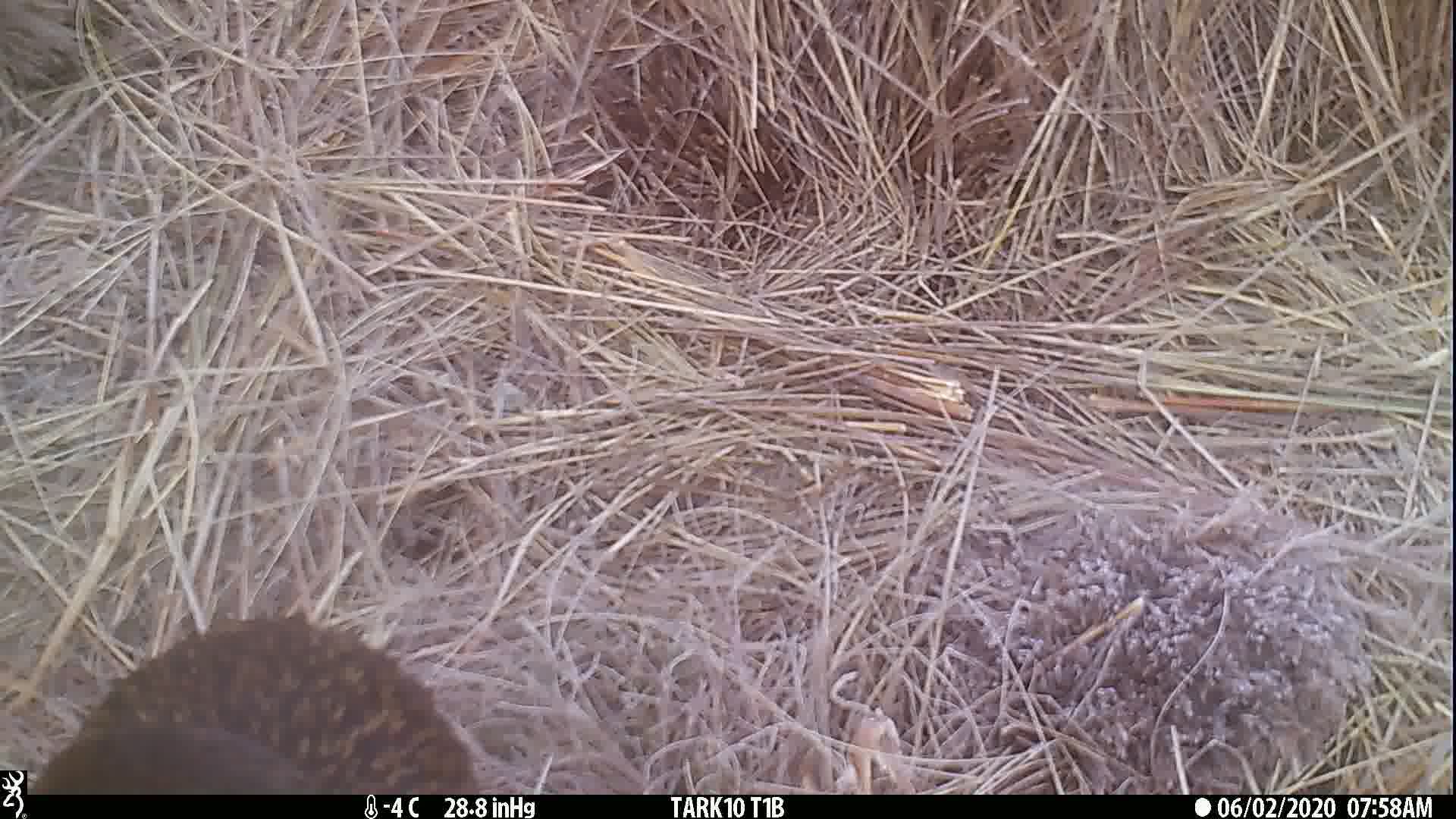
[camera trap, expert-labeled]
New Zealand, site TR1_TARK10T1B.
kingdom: Animalia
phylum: Chordata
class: Aves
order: Gruiformes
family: Rallidae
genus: Gallirallus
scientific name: Gallirallus australis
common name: weka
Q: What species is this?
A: Weka (Gallirallus australis).